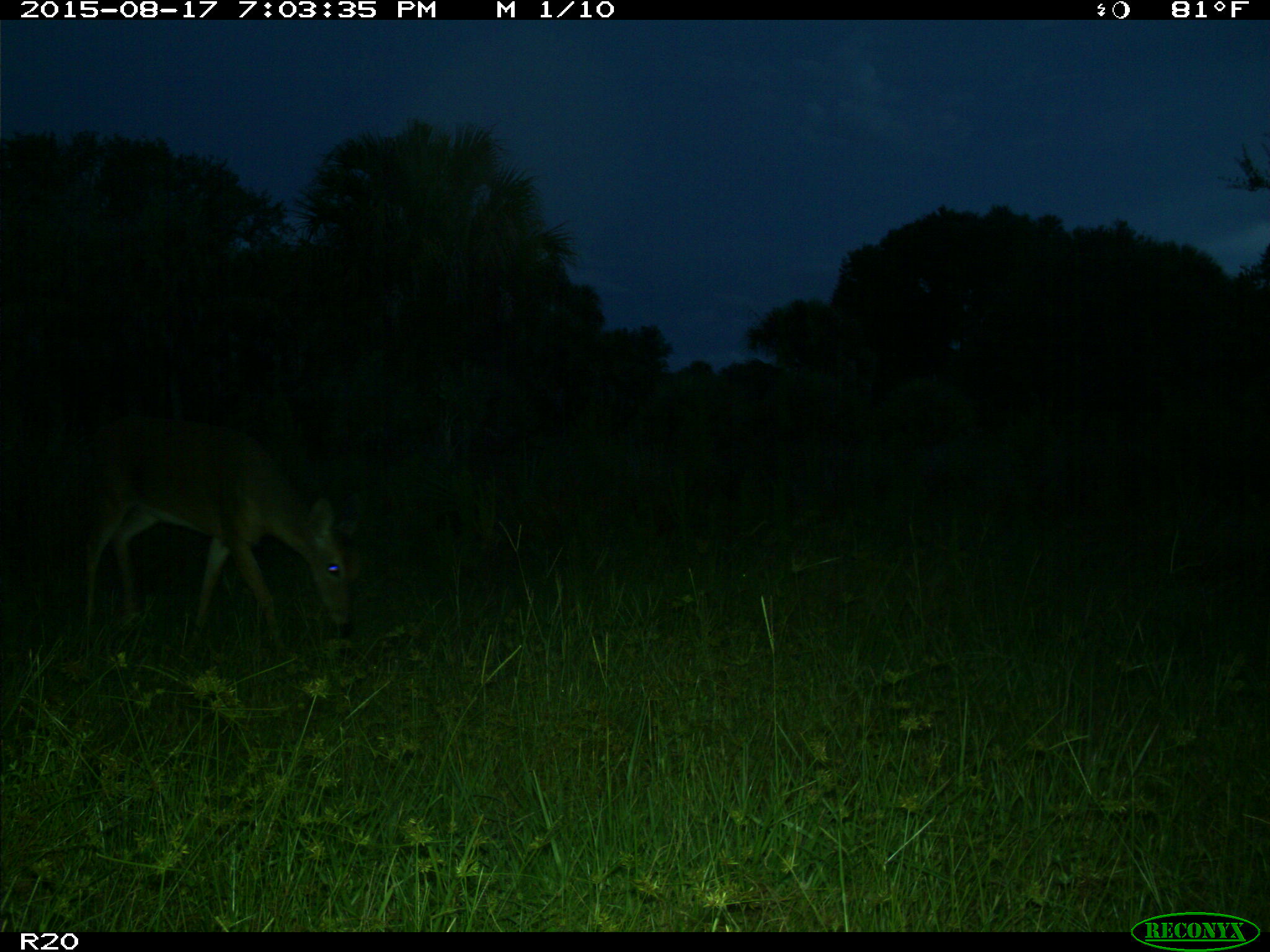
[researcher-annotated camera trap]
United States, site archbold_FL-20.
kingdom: Animalia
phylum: Chordata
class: Mammalia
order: Artiodactyla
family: Cervidae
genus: Odocoileus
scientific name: Odocoileus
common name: deer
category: unidentified deer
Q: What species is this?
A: Unidentified deer (deer) (Odocoileus).